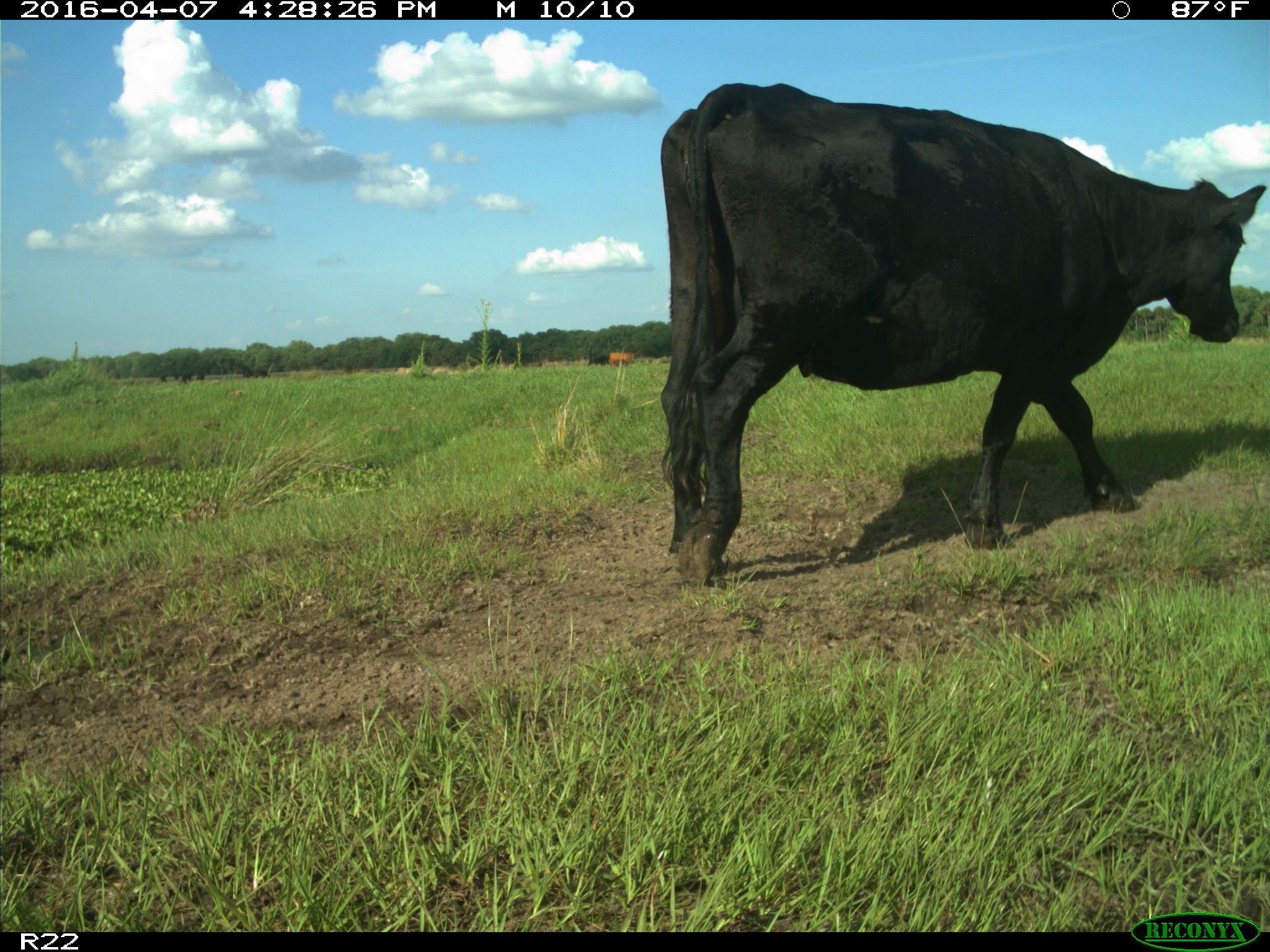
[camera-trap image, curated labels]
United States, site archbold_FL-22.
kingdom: Animalia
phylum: Chordata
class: Mammalia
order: Artiodactyla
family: Bovidae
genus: Bos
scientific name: Bos taurus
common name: domestic cow